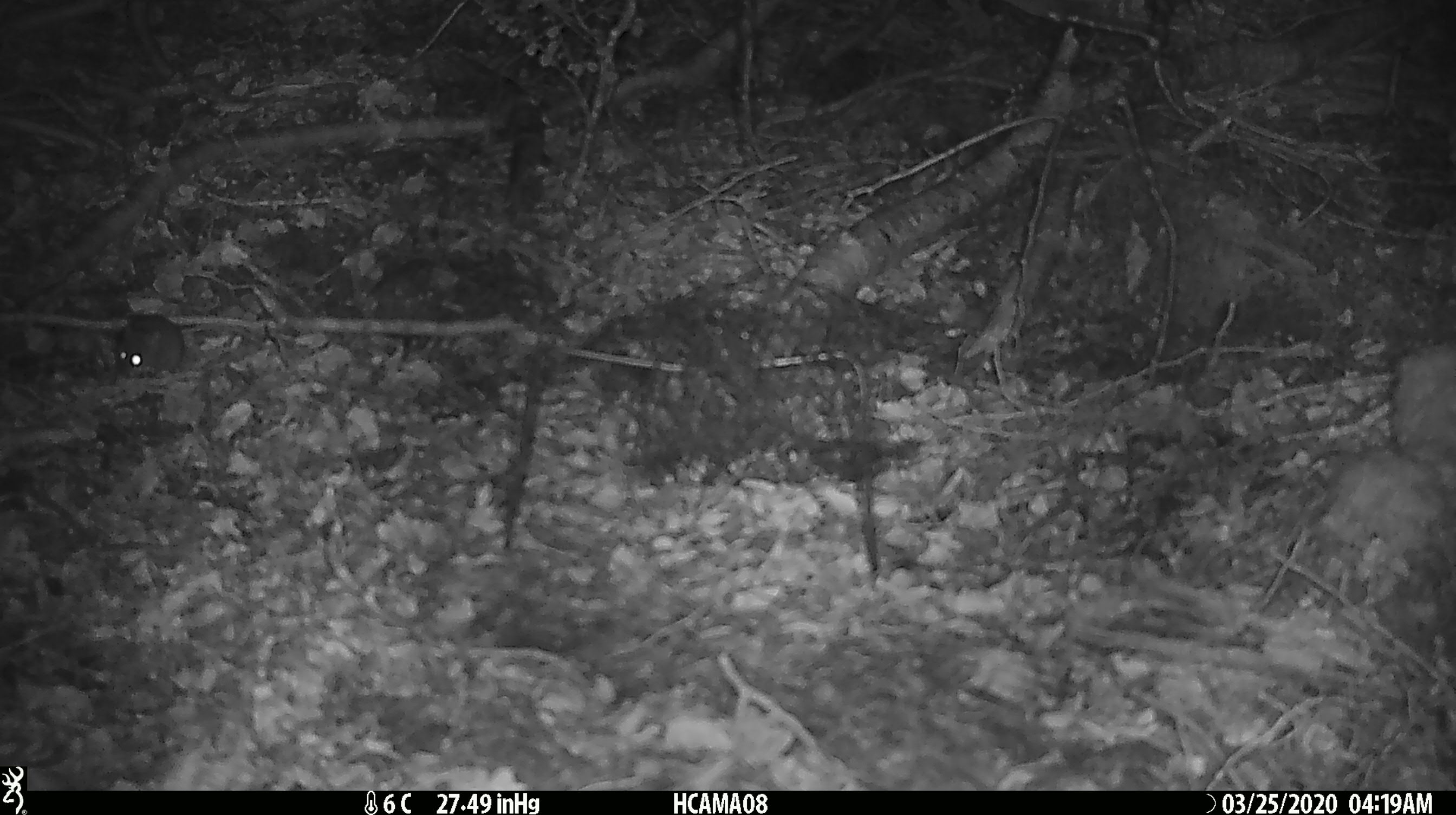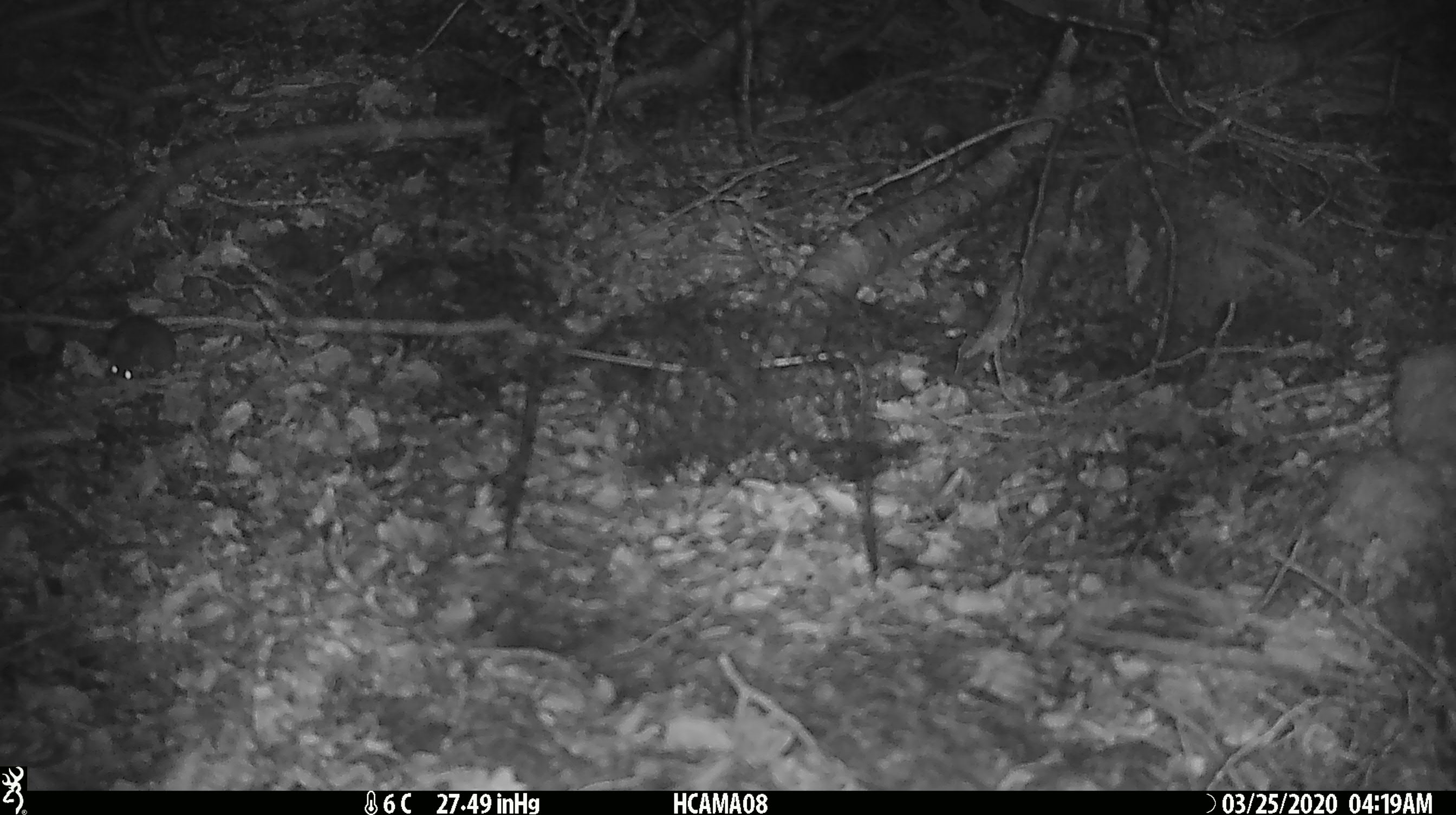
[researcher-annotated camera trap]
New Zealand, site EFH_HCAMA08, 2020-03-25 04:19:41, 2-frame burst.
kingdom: Animalia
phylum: Chordata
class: Mammalia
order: Rodentia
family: Muridae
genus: Mus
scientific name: Mus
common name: mouse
Mouse (Mus).